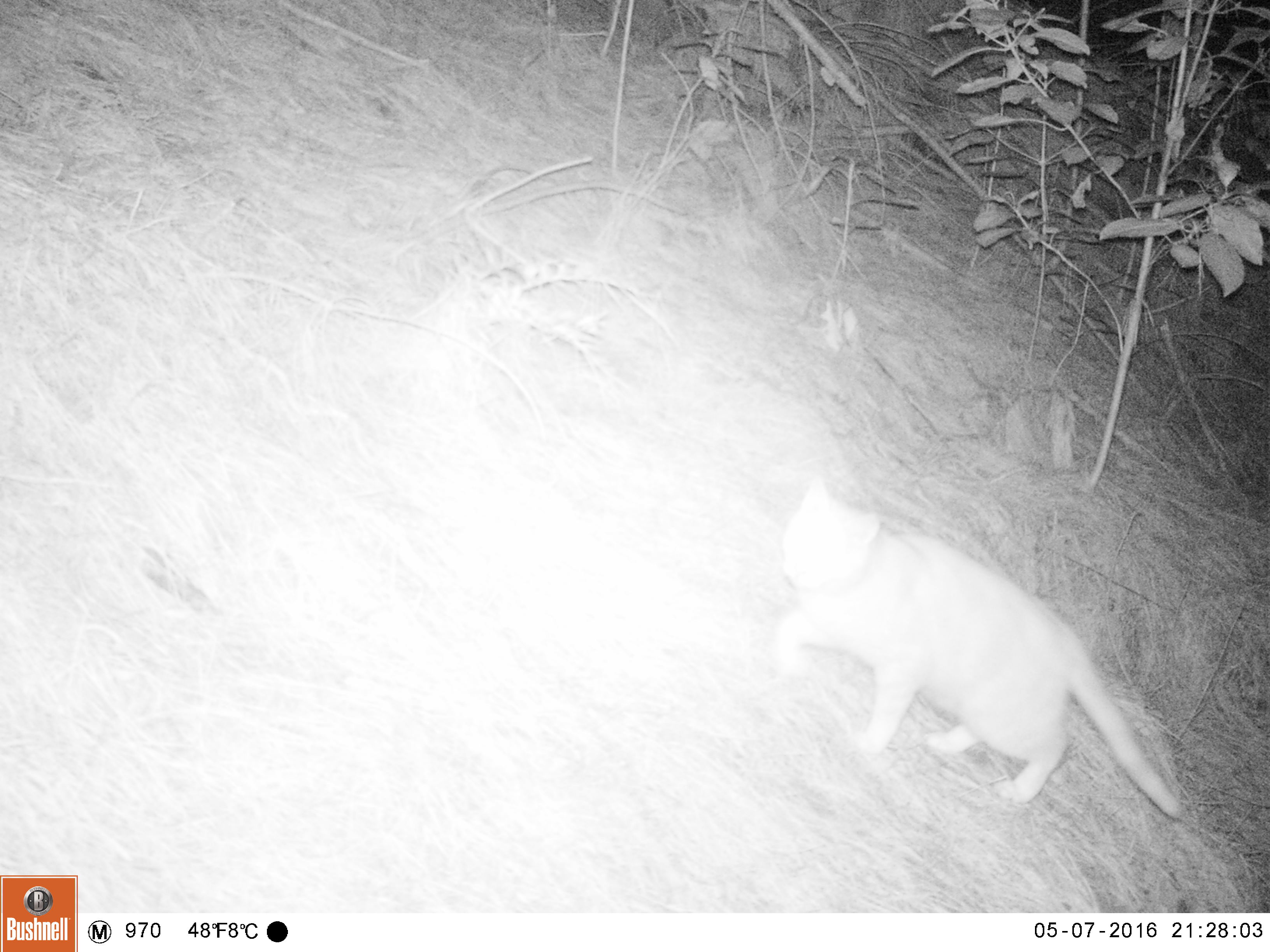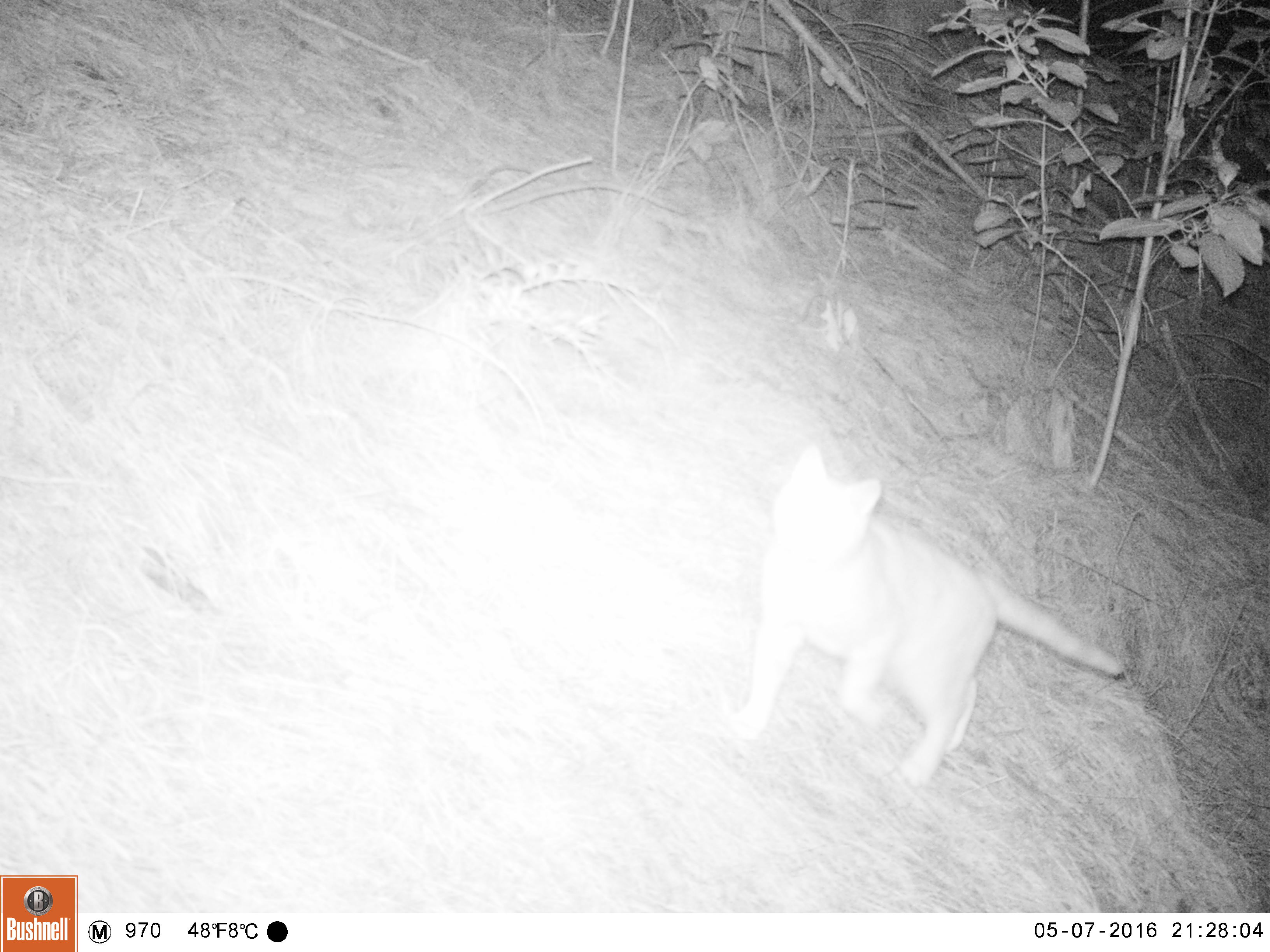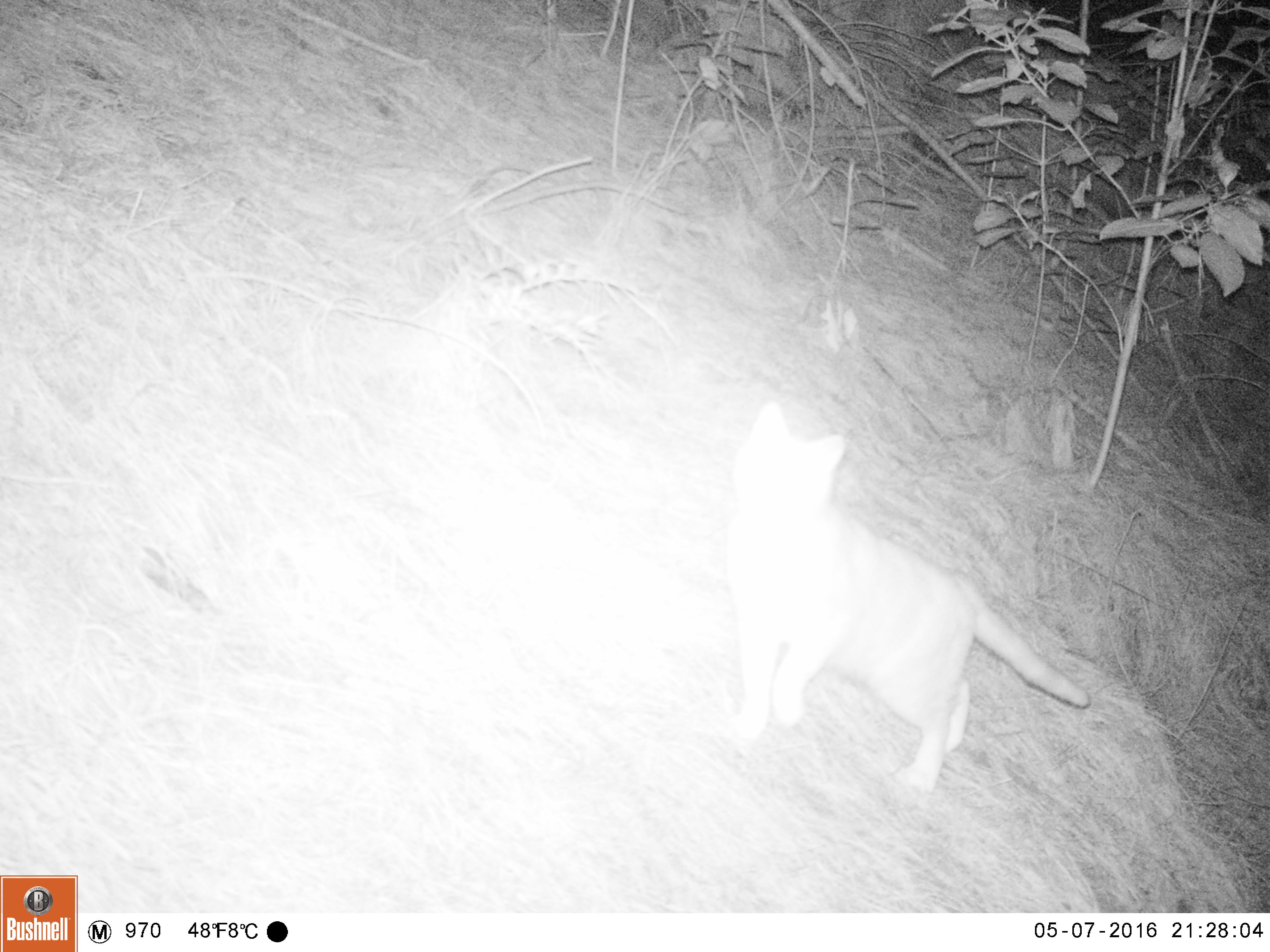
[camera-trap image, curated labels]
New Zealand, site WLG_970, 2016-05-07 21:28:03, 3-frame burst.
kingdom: Animalia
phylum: Chordata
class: Mammalia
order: Carnivora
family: Felidae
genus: Felis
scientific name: Felis catus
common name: domestic cat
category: cat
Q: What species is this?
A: Cat (domestic cat) (Felis catus).